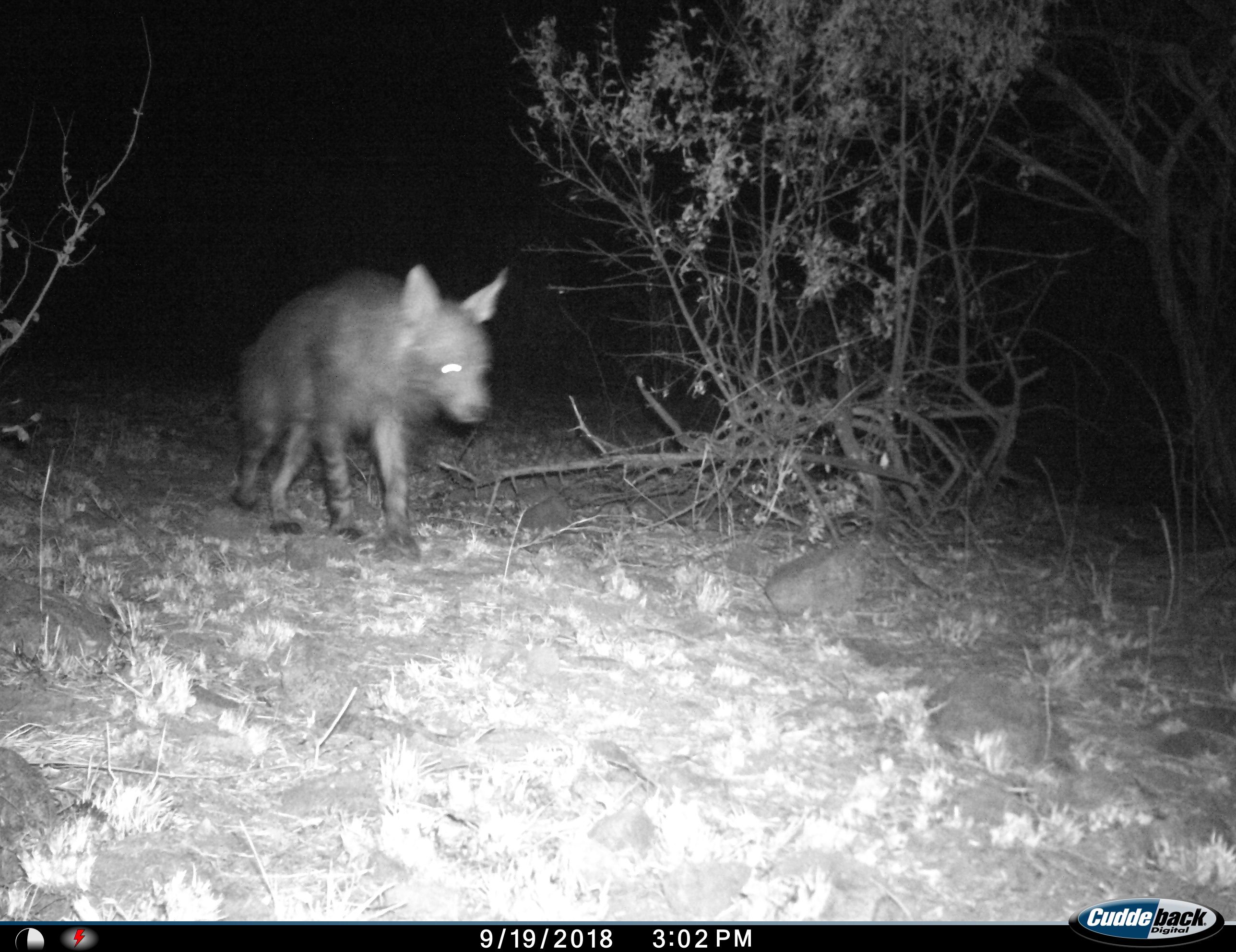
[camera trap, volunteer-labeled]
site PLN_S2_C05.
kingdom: Animalia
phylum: Chordata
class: Mammalia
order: Carnivora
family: Hyaenidae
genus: Parahyaena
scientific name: Parahyaena brunnea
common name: brown hyena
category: hyenabrown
Hyenabrown (brown hyena) (Parahyaena brunnea), count 1. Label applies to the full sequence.